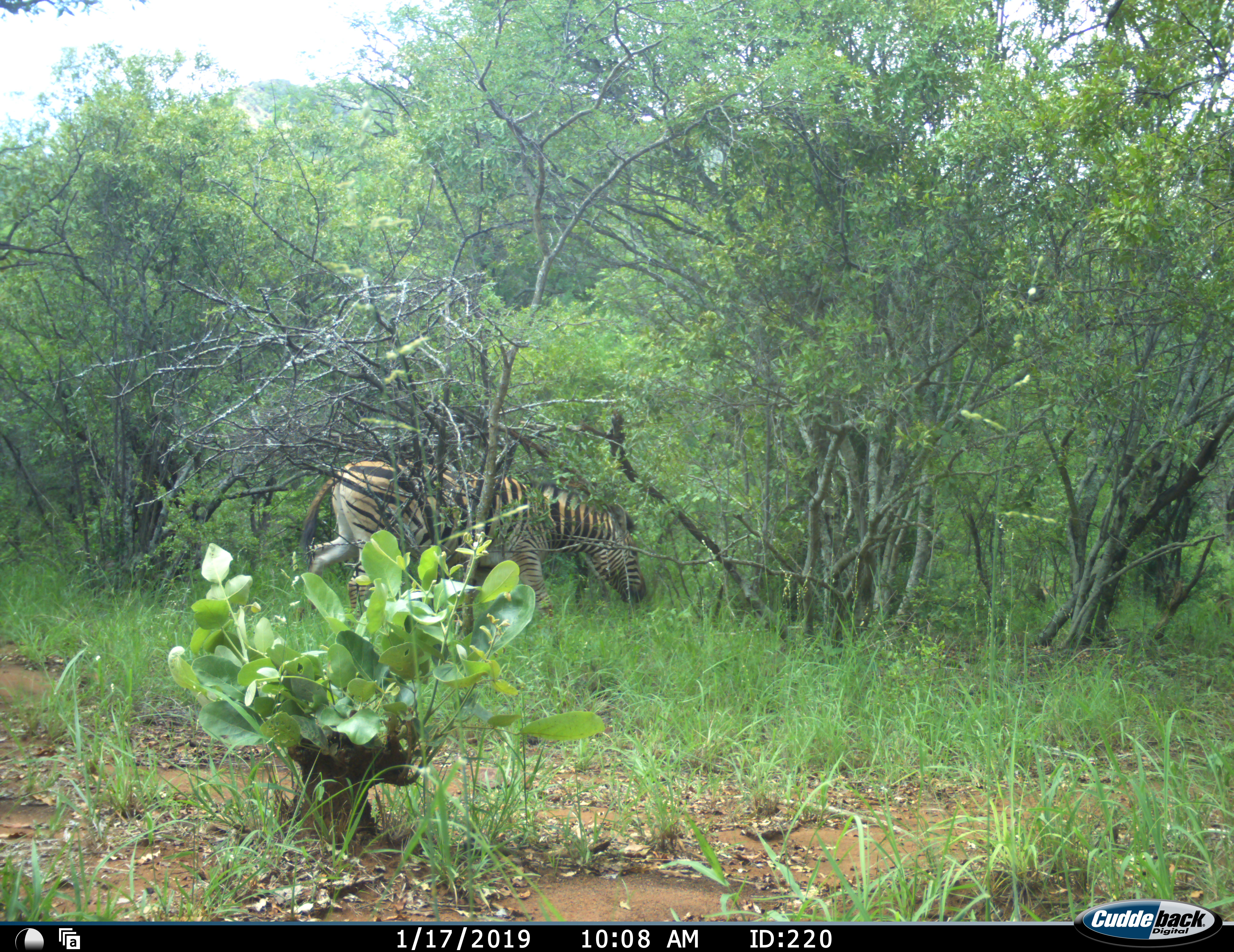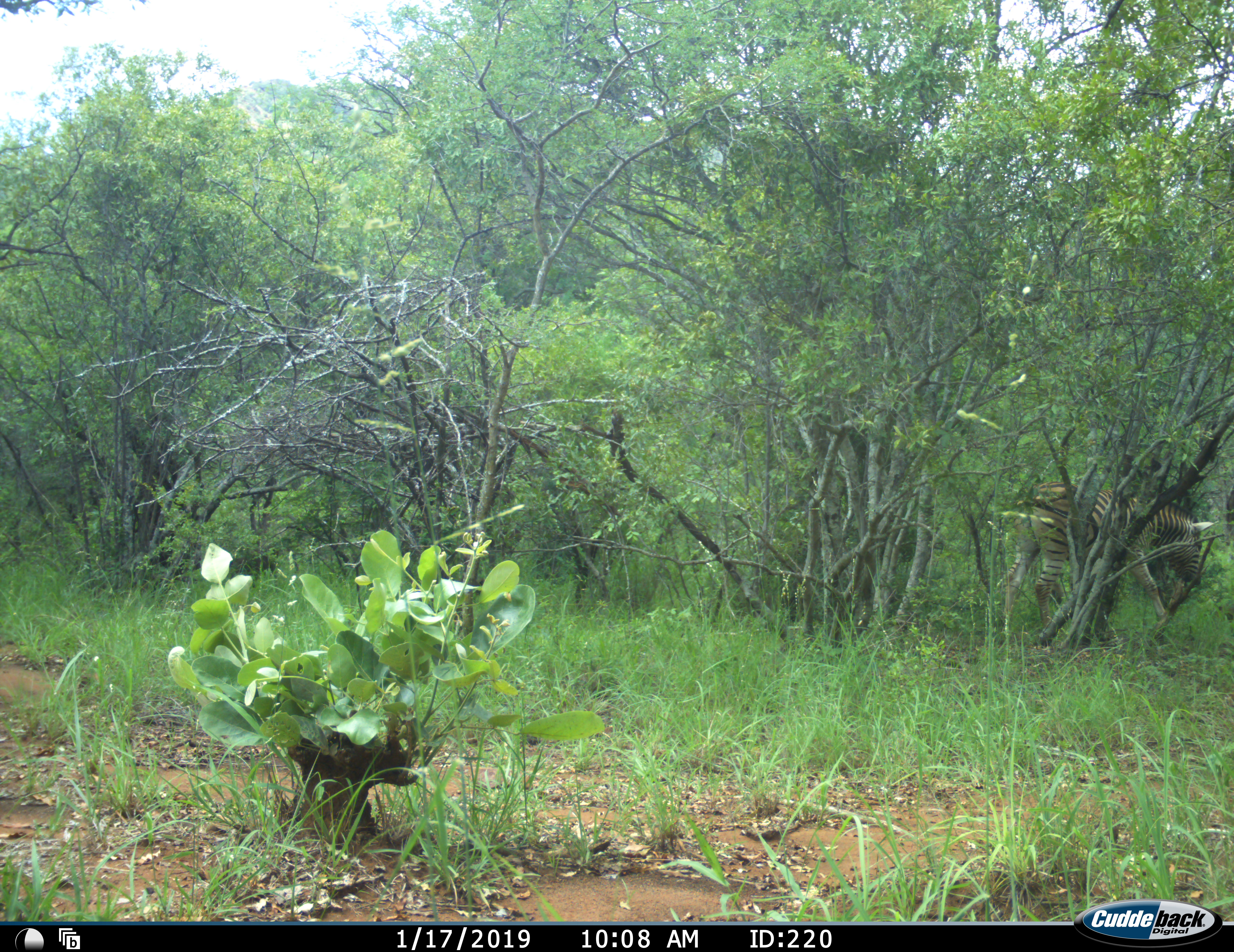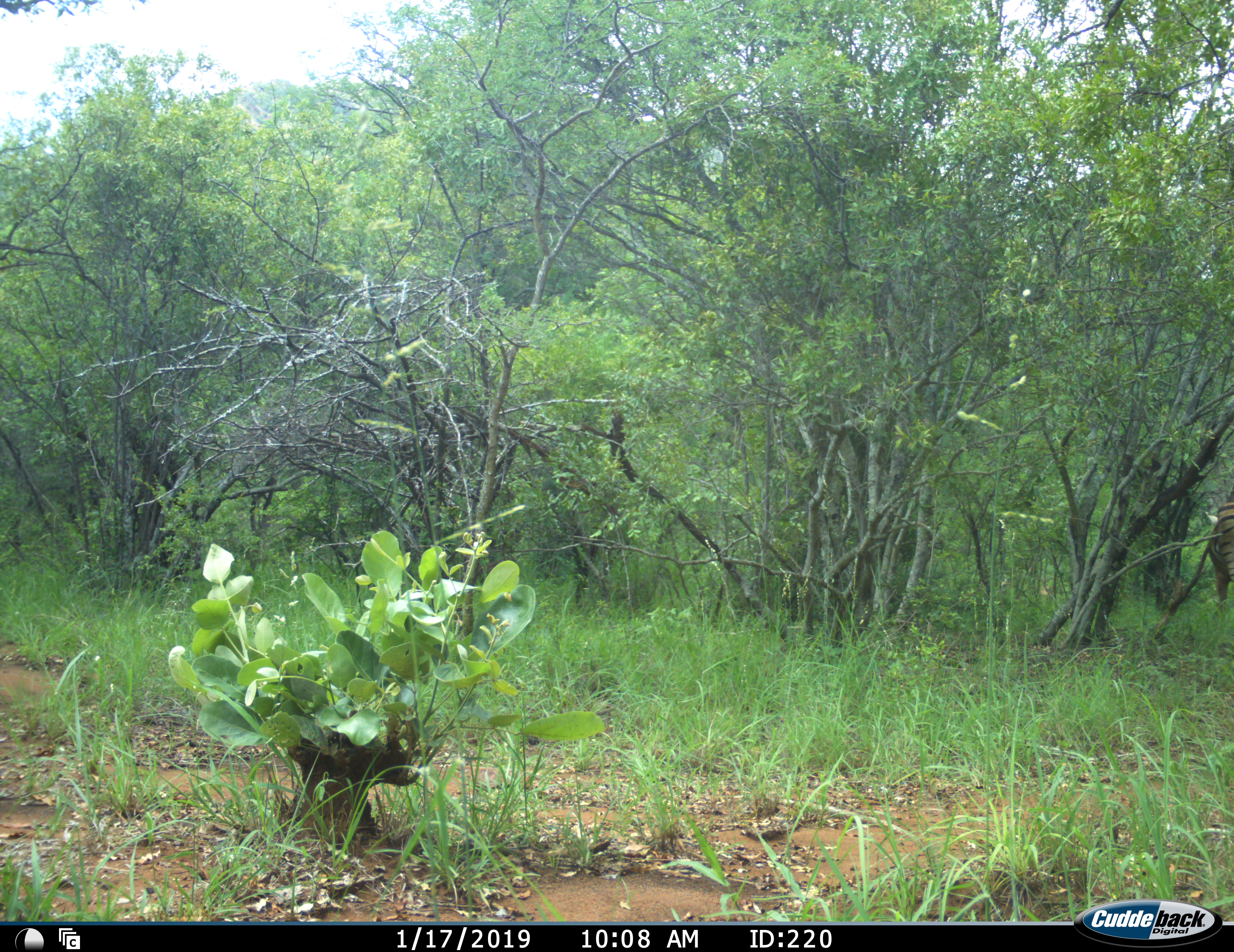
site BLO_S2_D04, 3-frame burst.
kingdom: Animalia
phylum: Chordata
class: Mammalia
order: Perissodactyla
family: Equidae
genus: Equus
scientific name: Equus quagga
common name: plains zebra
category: zebraplains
Zebraplains (plains zebra) (Equus quagga), count 1. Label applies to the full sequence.